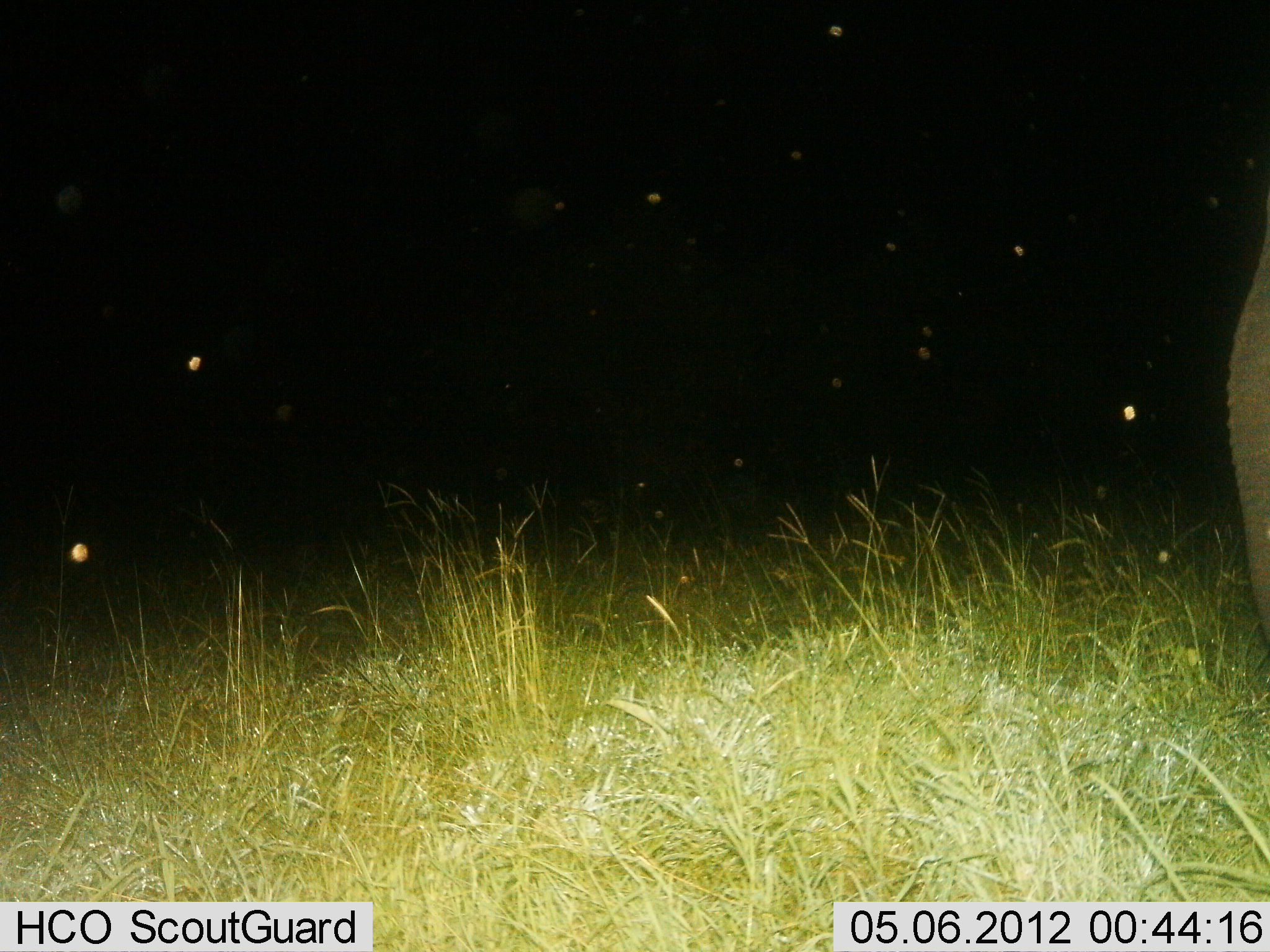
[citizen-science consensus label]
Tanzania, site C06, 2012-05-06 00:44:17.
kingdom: Animalia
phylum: Chordata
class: Mammalia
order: Proboscidea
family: Elephantidae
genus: Loxodonta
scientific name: Loxodonta africana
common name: african bush elephant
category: elephant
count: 1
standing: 100%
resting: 0%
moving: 0%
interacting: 0%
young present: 0%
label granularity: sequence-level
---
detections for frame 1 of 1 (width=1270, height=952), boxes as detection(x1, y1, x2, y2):
animal: detection(1226, 213, 1270, 648)